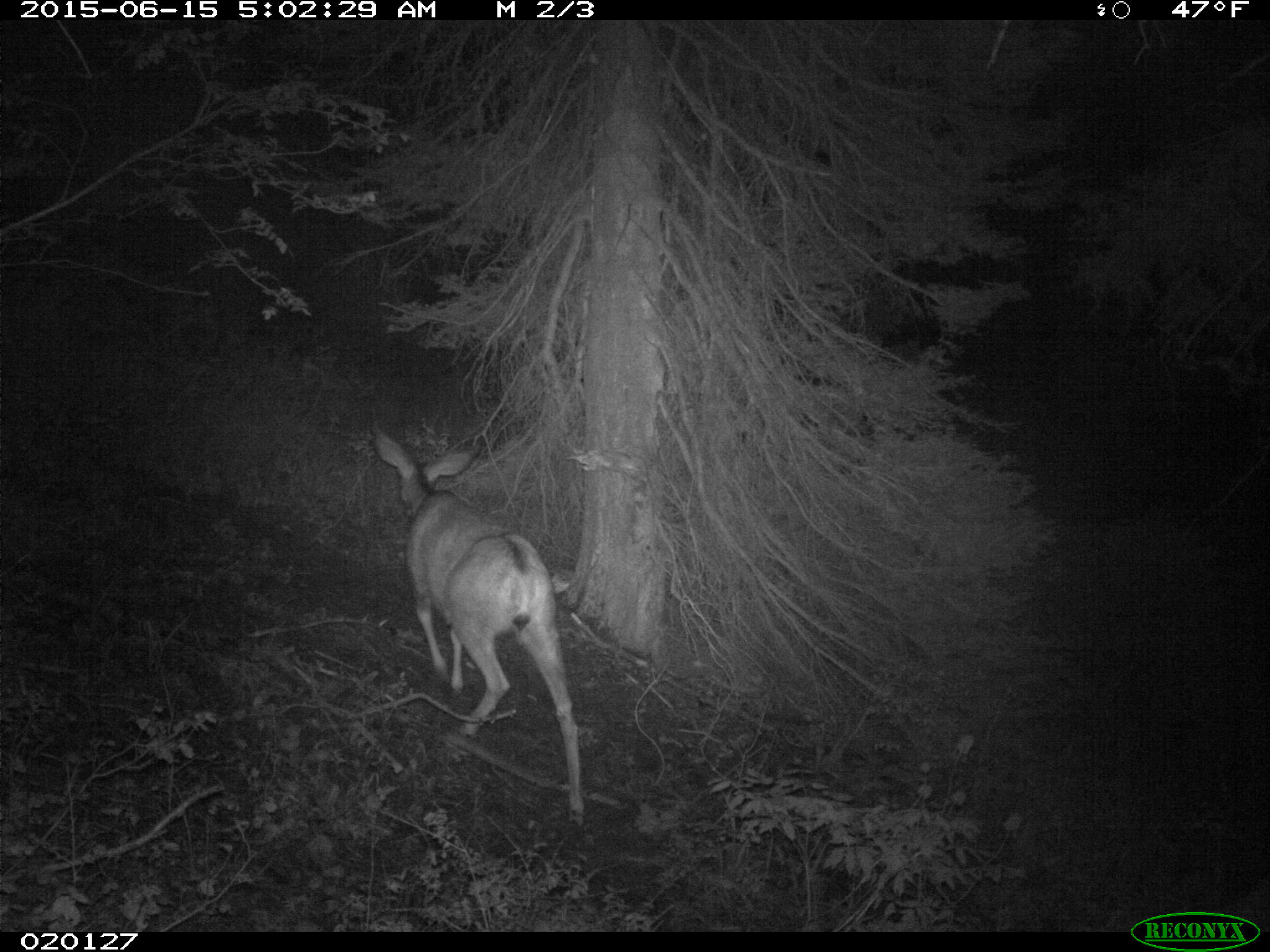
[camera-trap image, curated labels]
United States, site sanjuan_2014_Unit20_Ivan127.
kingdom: Animalia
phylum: Chordata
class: Mammalia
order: Artiodactyla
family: Cervidae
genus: Odocoileus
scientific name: Odocoileus hemionus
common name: mule deer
Odocoileus hemionus (mule deer).